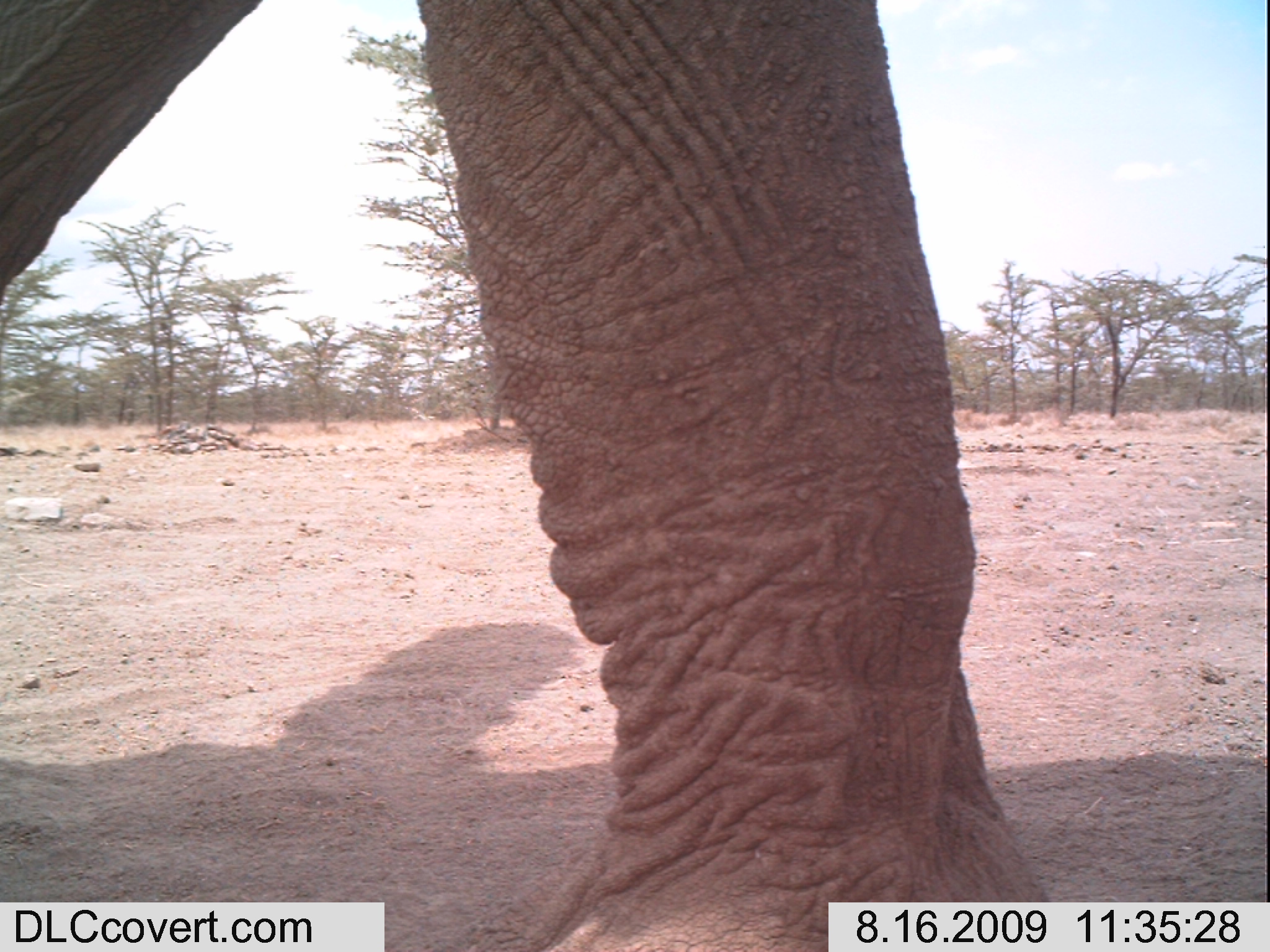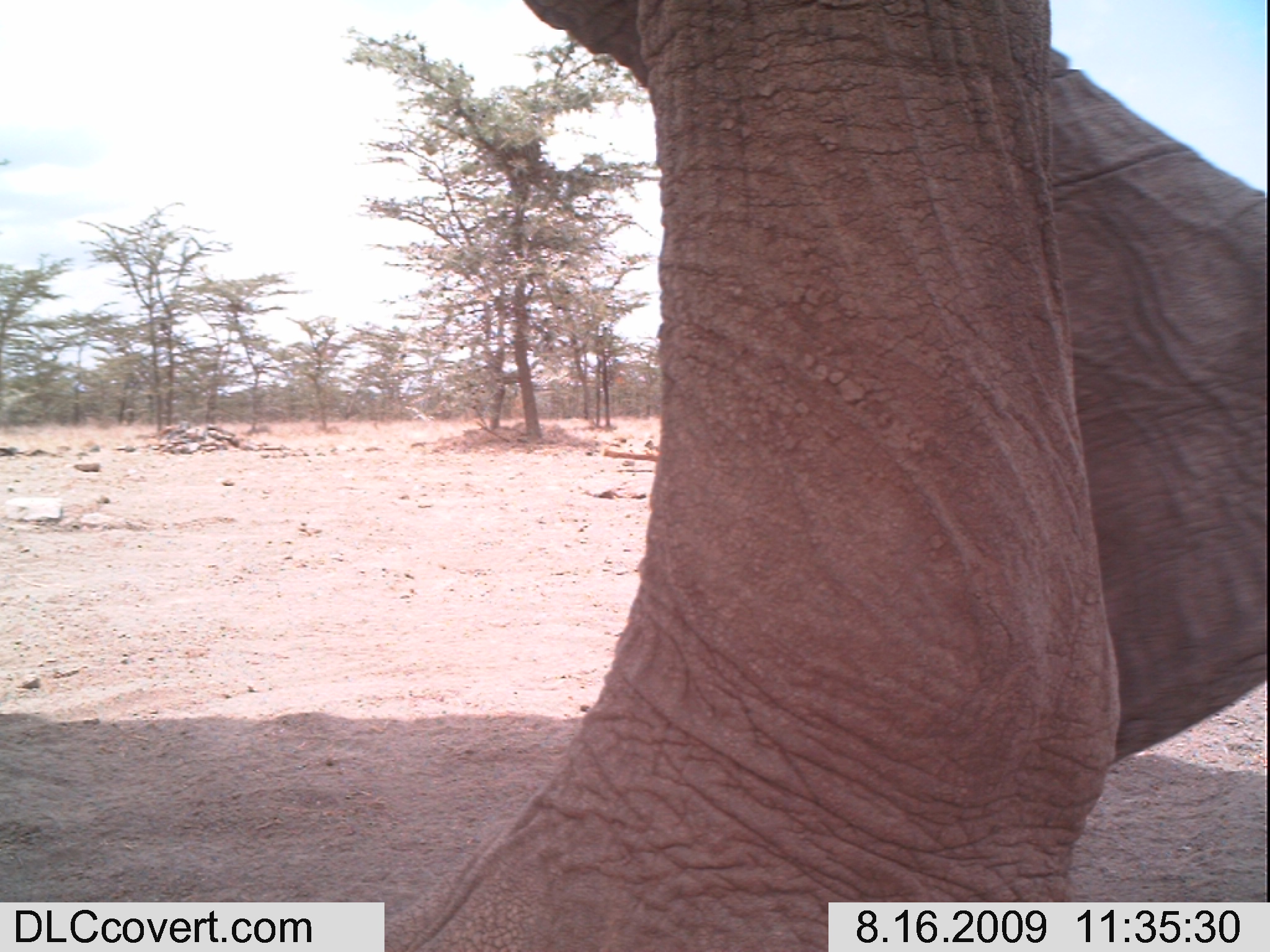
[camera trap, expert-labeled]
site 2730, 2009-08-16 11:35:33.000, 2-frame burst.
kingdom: Animalia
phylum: Chordata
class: Mammalia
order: Proboscidea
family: Elephantidae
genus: Loxodonta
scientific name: Loxodonta africana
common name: african bush elephant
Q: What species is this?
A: Loxodonta africana (african bush elephant).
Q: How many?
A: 1.